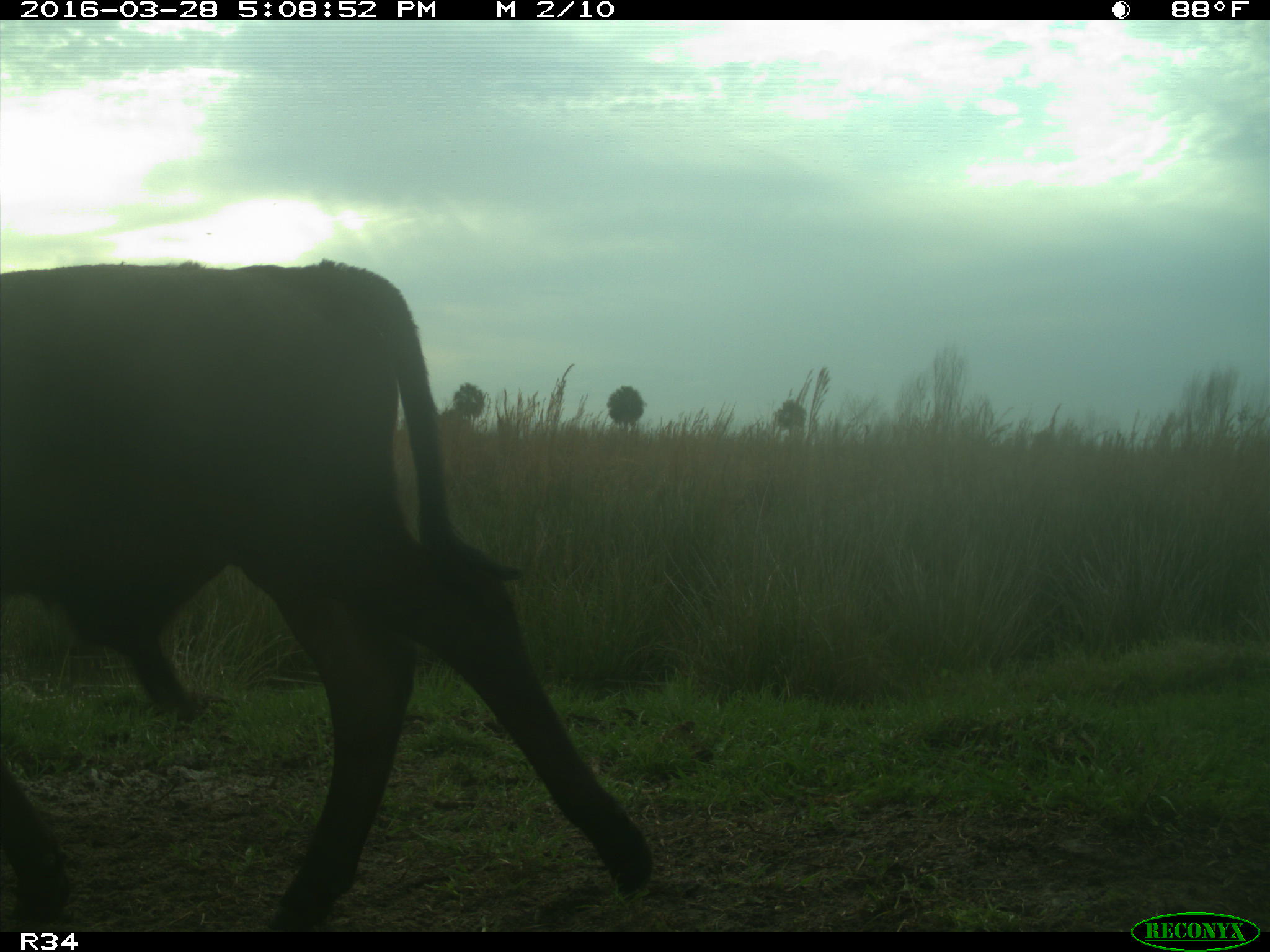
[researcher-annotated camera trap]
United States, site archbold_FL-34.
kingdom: Animalia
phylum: Chordata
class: Mammalia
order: Artiodactyla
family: Bovidae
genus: Bos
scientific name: Bos taurus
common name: domestic cow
Bos taurus (domestic cow).